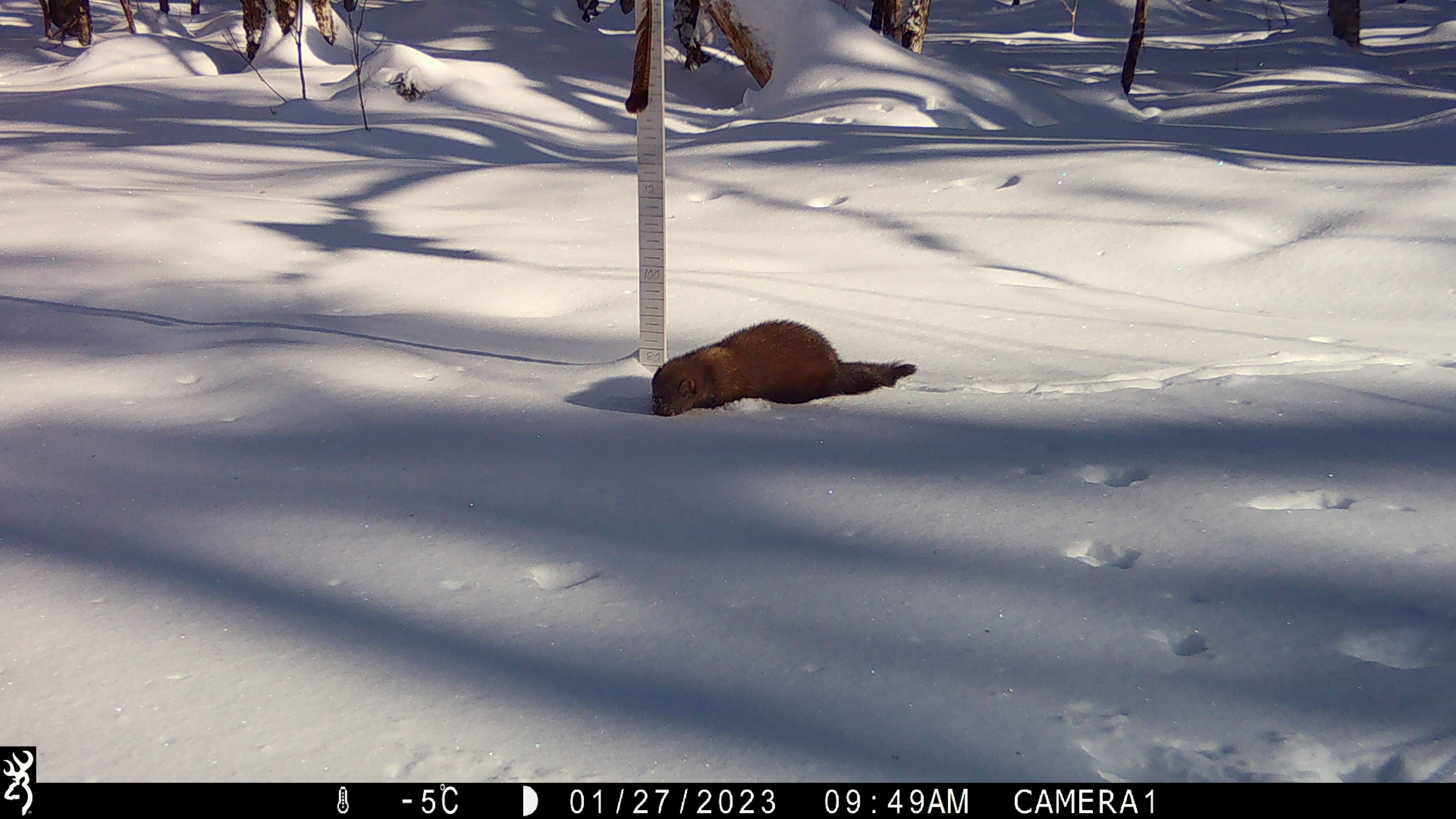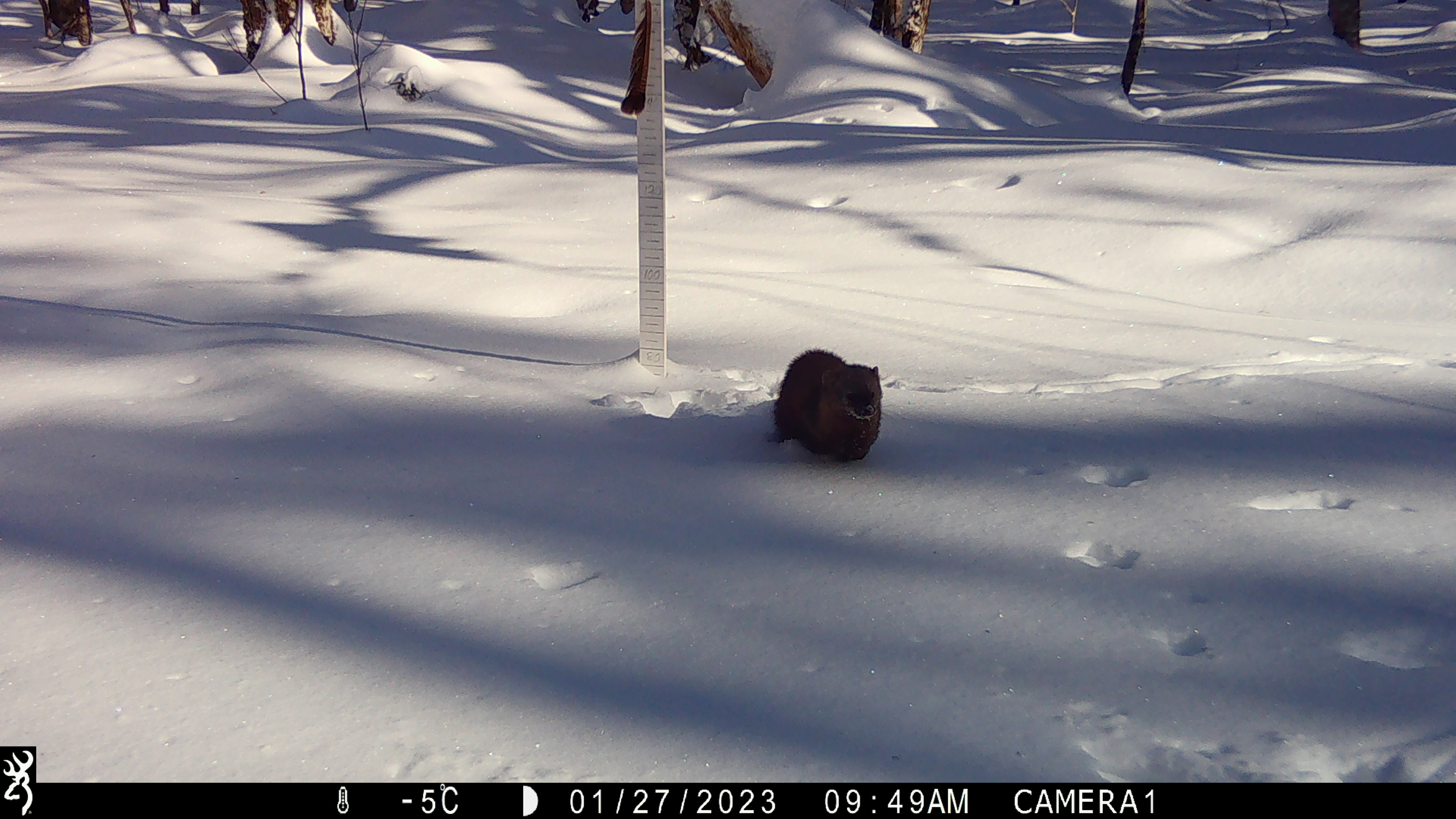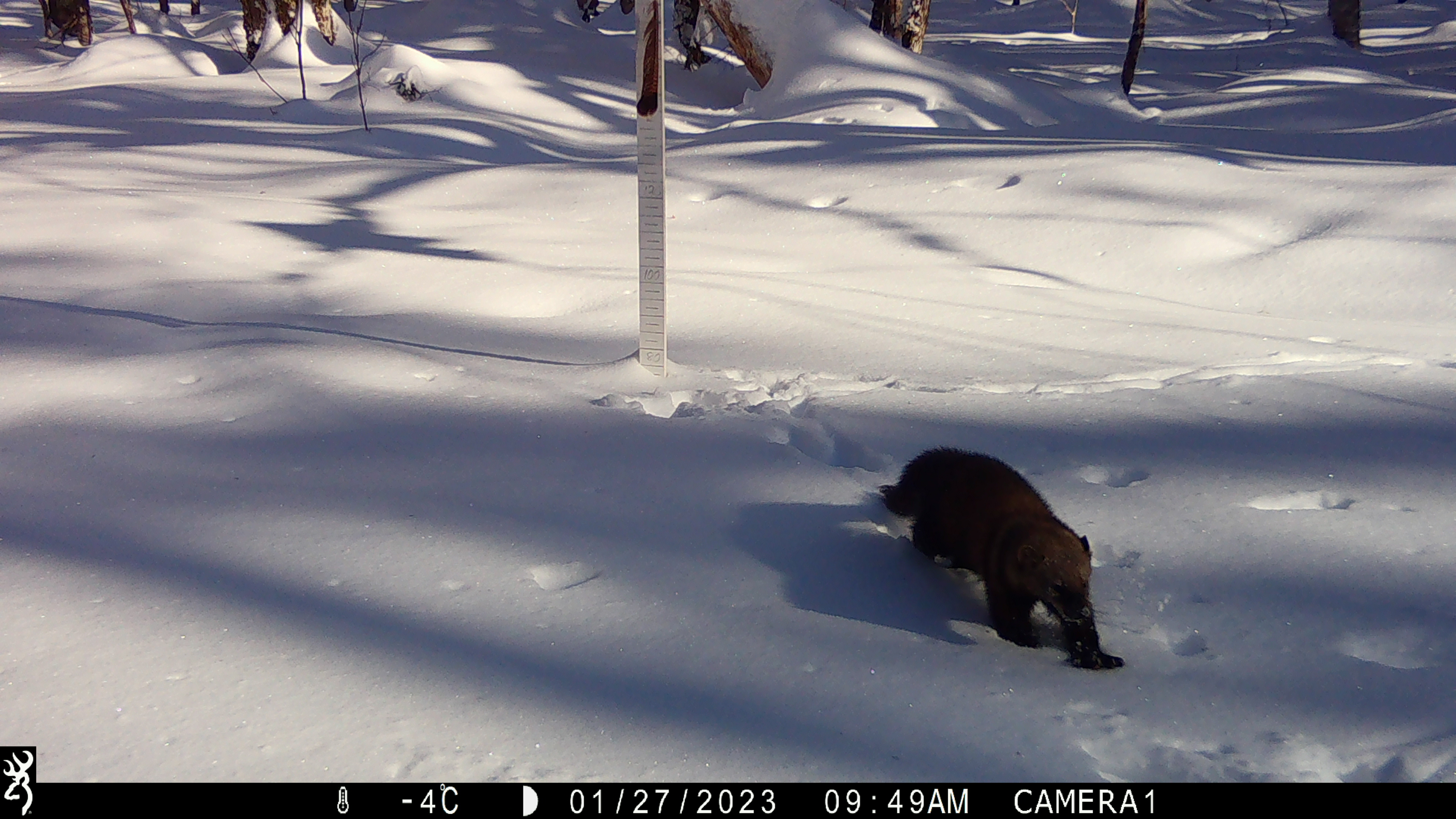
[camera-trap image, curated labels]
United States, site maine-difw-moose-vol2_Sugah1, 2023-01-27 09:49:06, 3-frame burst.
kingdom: Animalia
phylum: Chordata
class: Mammalia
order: Carnivora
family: Mustelidae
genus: Pekania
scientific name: Pekania pennanti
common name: fisher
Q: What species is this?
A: Fisher (Pekania pennanti).